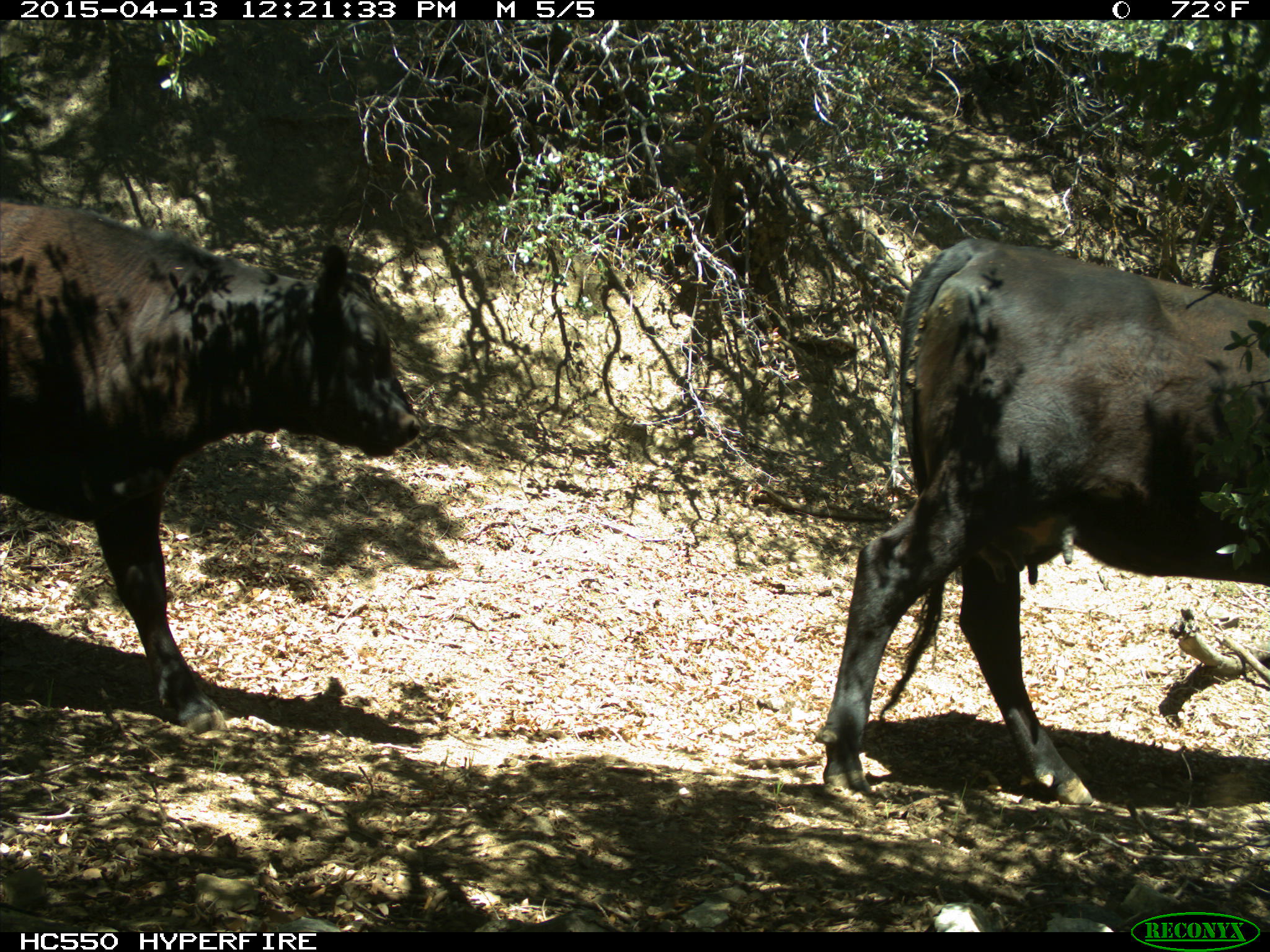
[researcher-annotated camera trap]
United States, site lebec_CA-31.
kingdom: Animalia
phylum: Chordata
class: Mammalia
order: Artiodactyla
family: Bovidae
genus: Bos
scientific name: Bos taurus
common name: domestic cow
Bos taurus (domestic cow).